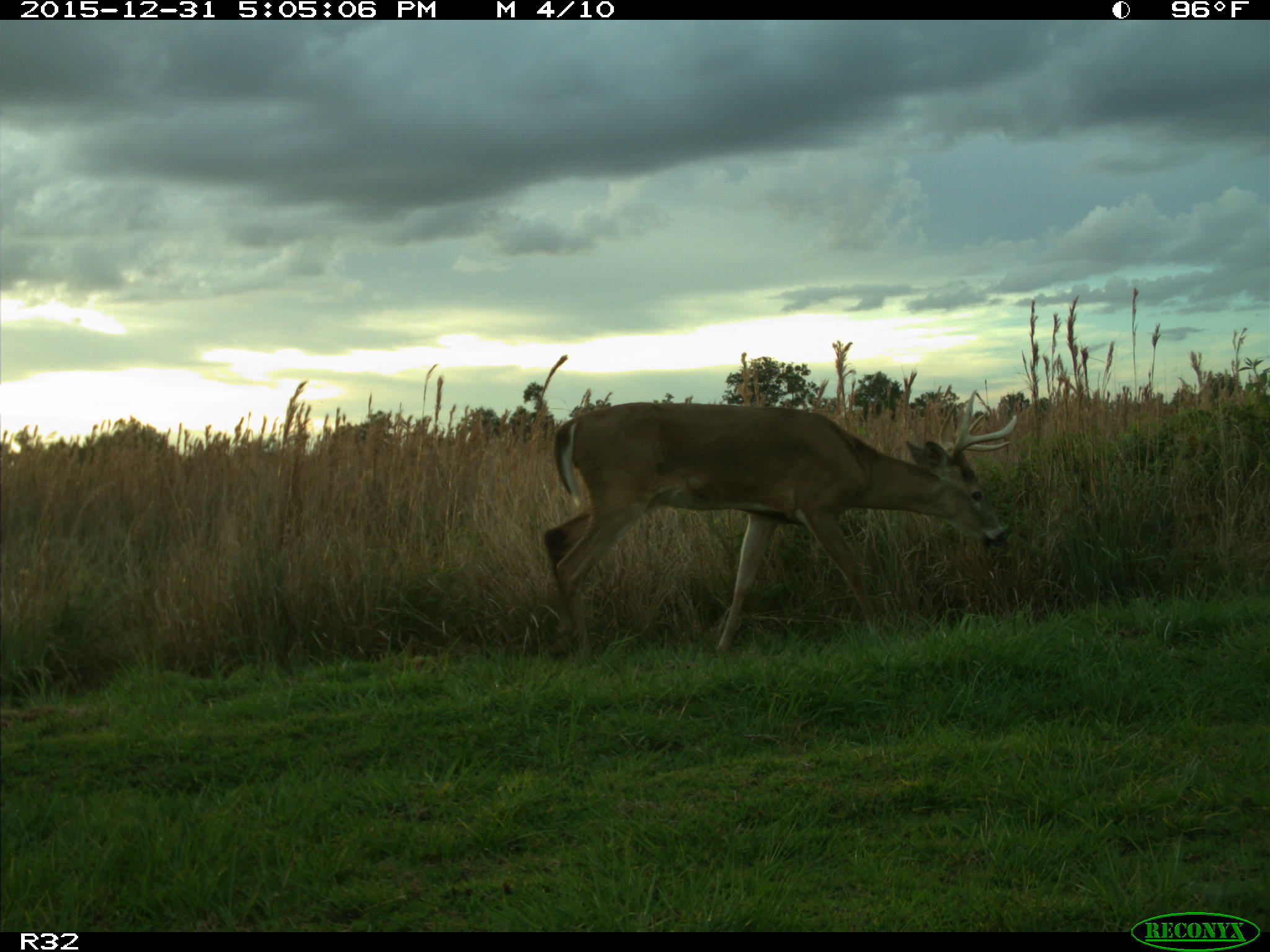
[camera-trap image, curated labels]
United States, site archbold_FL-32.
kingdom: Animalia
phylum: Chordata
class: Mammalia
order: Artiodactyla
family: Cervidae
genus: Odocoileus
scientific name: Odocoileus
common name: deer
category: unidentified deer